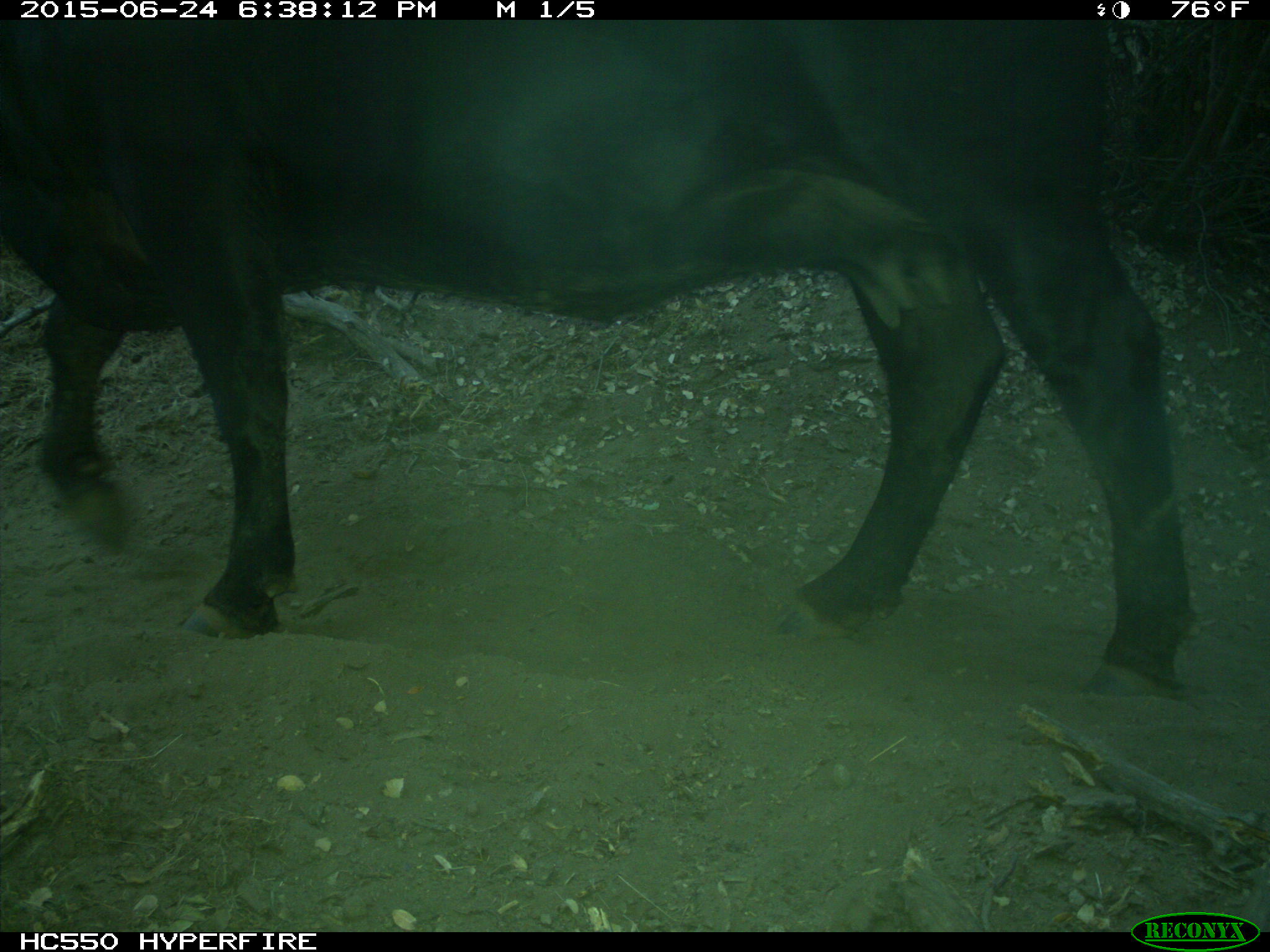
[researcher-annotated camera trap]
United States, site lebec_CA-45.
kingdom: Animalia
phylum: Chordata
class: Mammalia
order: Artiodactyla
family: Bovidae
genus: Bos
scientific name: Bos taurus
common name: domestic cow